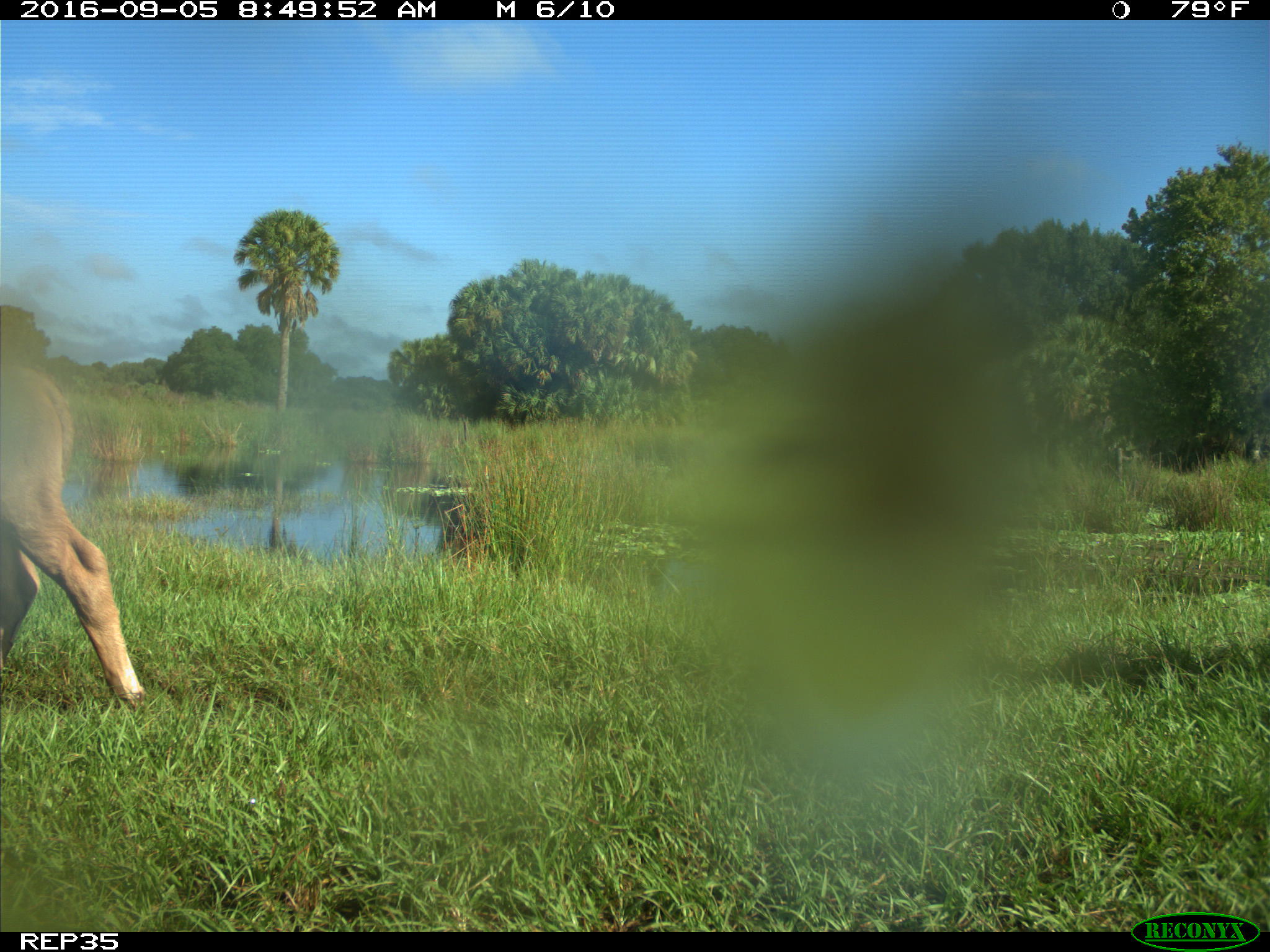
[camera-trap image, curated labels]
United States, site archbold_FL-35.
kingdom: Animalia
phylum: Chordata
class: Mammalia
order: Artiodactyla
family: Bovidae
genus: Bos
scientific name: Bos taurus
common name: domestic cow